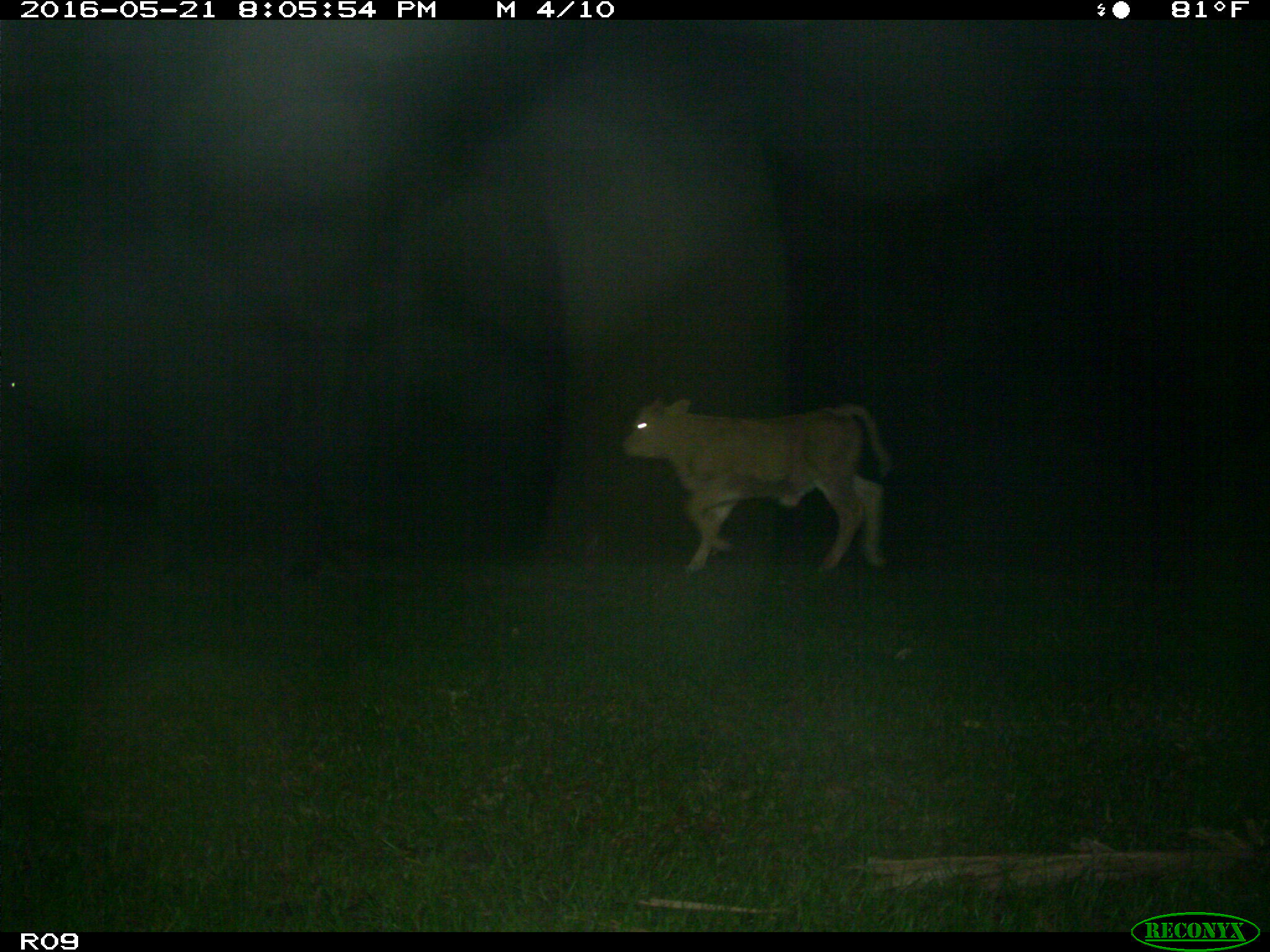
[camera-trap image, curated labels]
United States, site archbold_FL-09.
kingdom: Animalia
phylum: Chordata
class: Mammalia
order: Artiodactyla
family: Bovidae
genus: Bos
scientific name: Bos taurus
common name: domestic cow